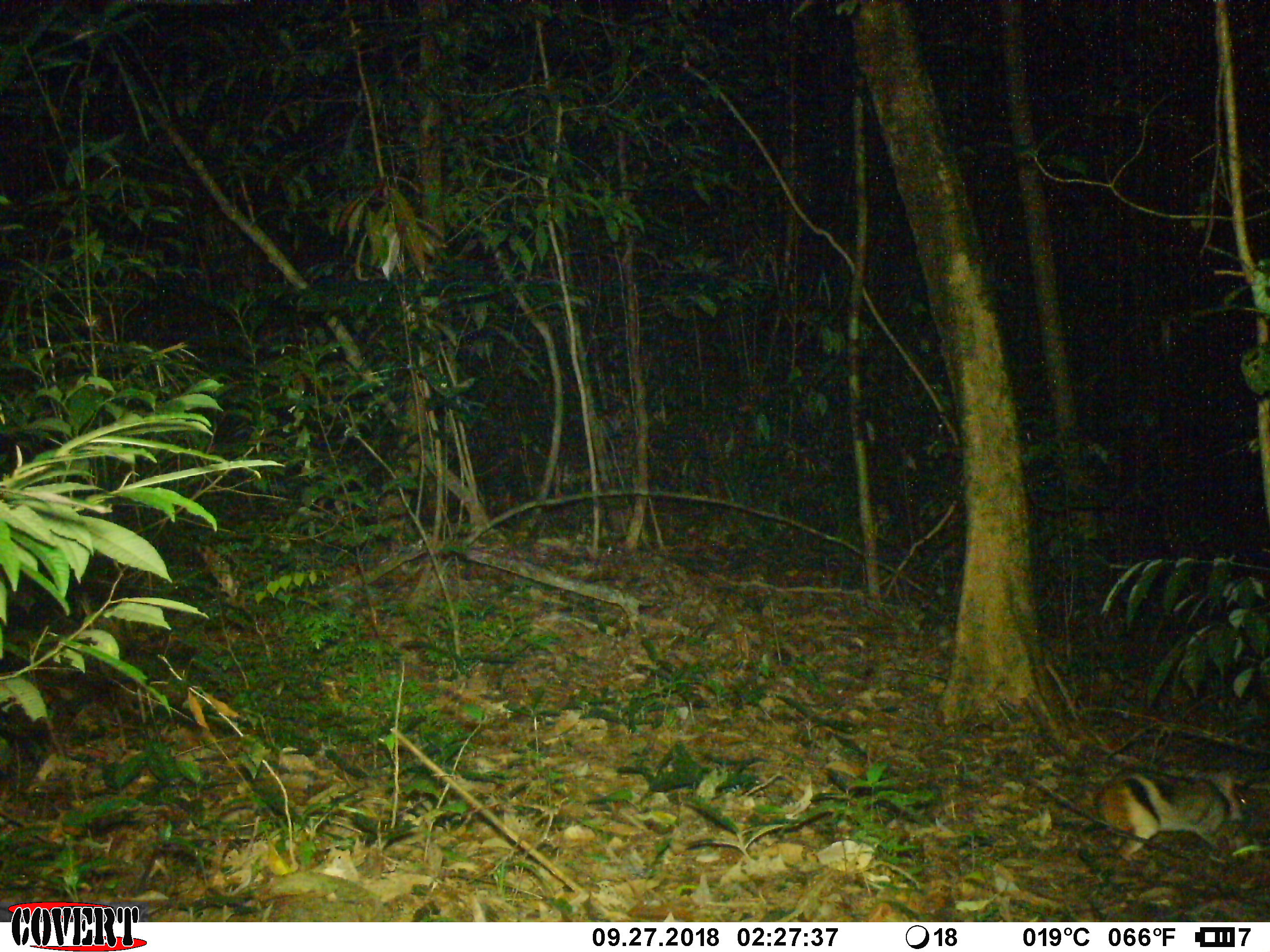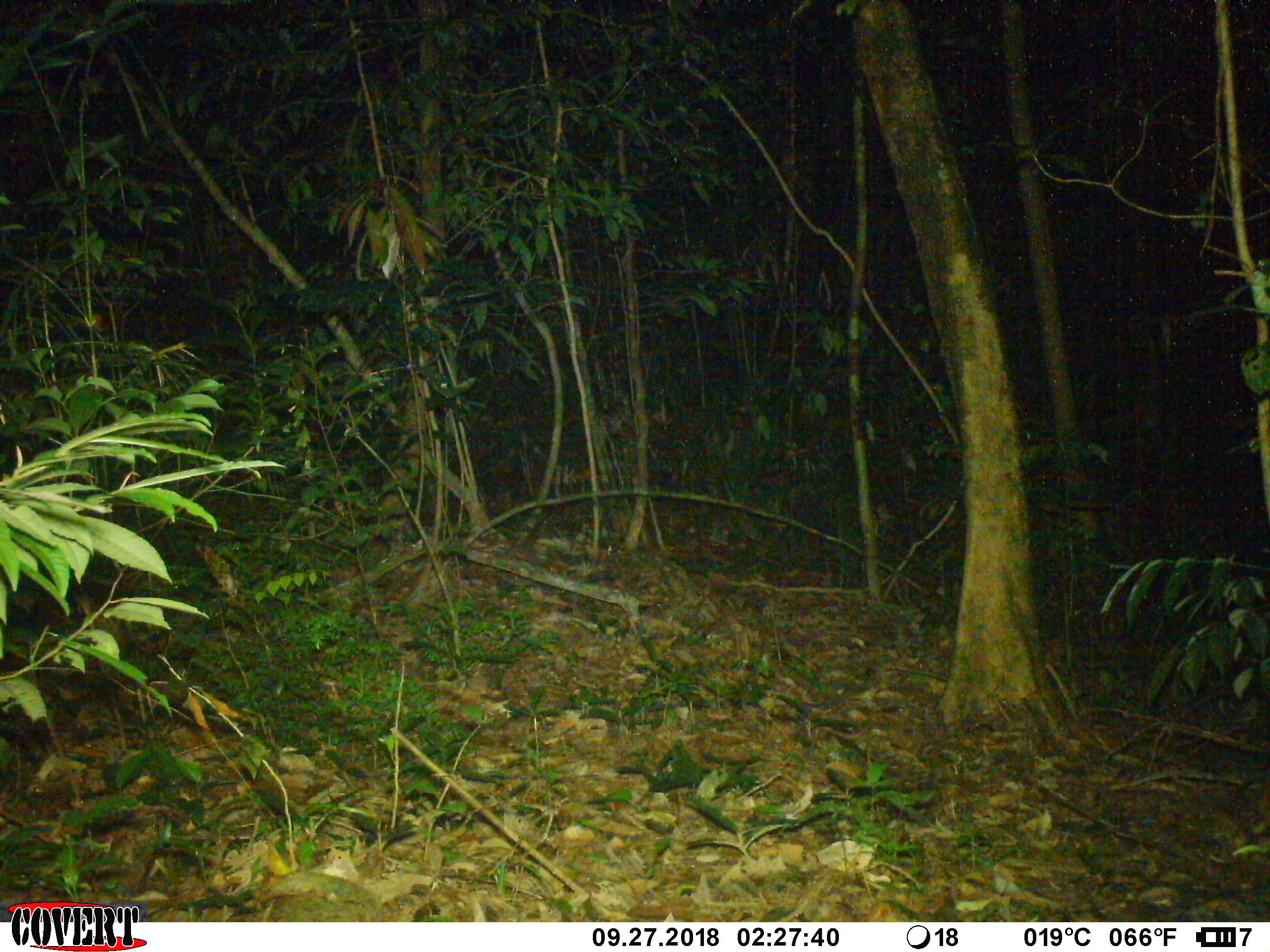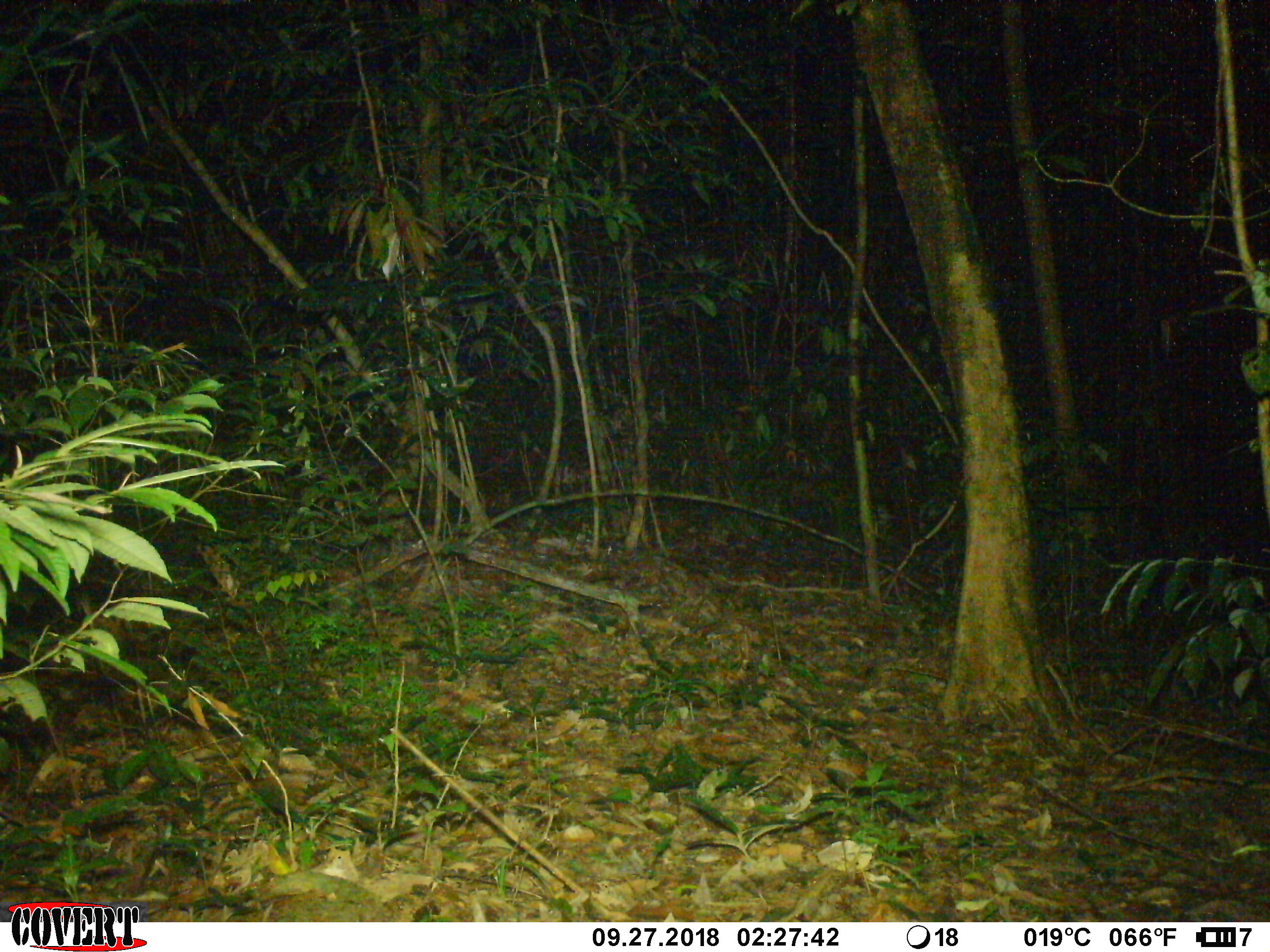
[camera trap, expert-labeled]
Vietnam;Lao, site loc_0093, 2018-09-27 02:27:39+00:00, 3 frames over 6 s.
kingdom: Animalia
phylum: Chordata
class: Mammalia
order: Lagomorpha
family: Leporidae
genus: Nesolagus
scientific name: Nesolagus timminsi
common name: annamite striped rabbit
Annamite striped rabbit (Nesolagus timminsi). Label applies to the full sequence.